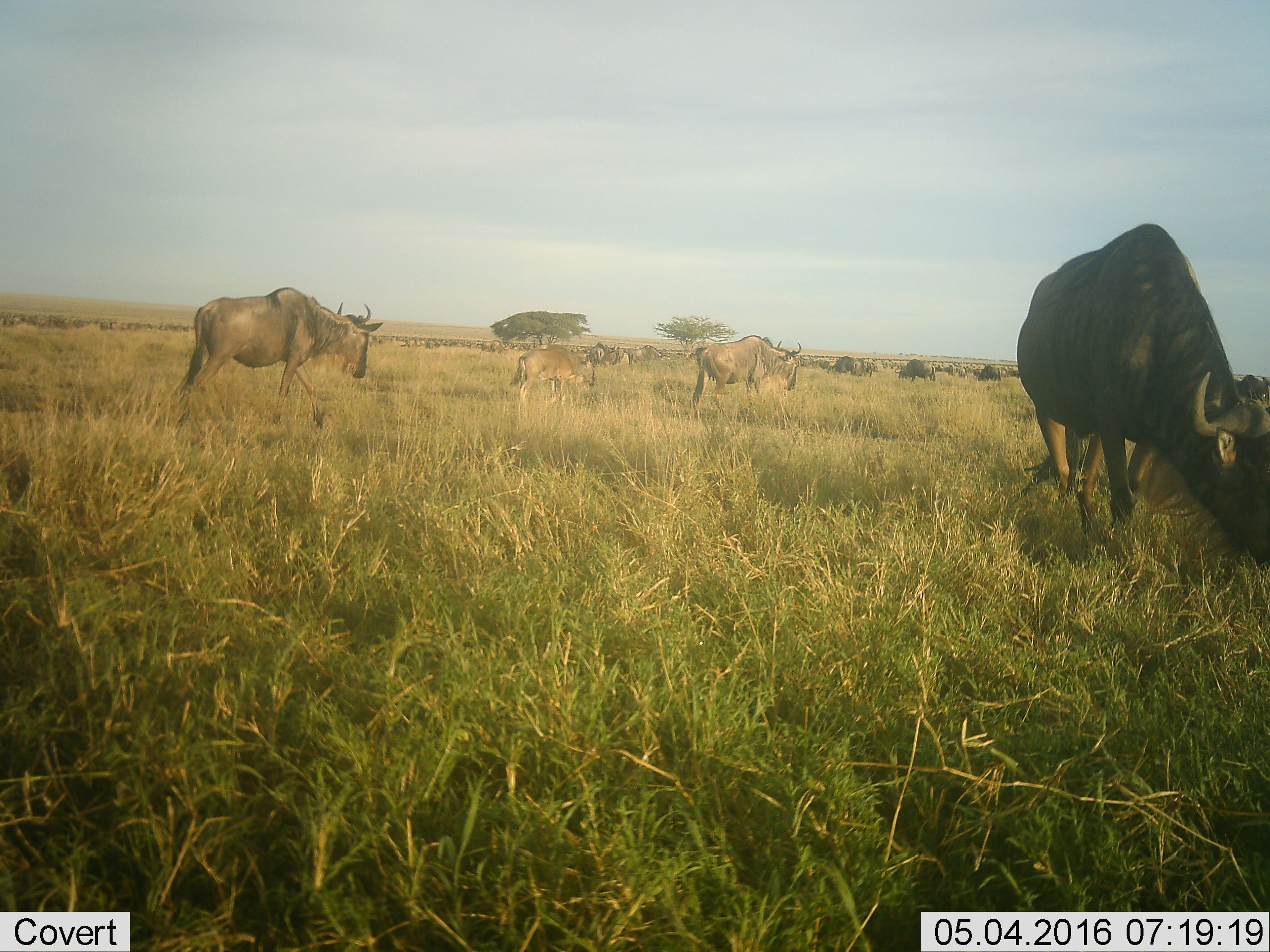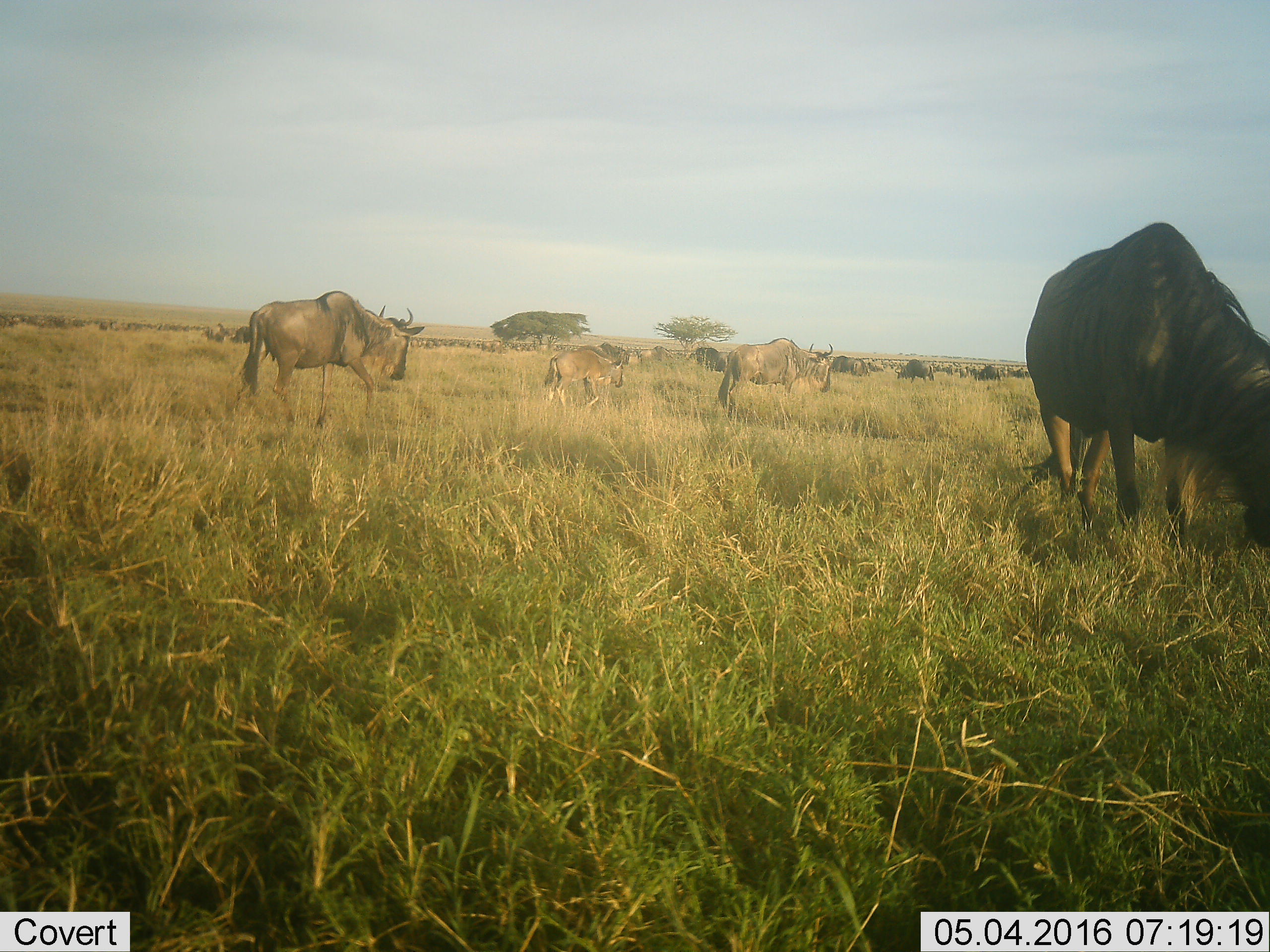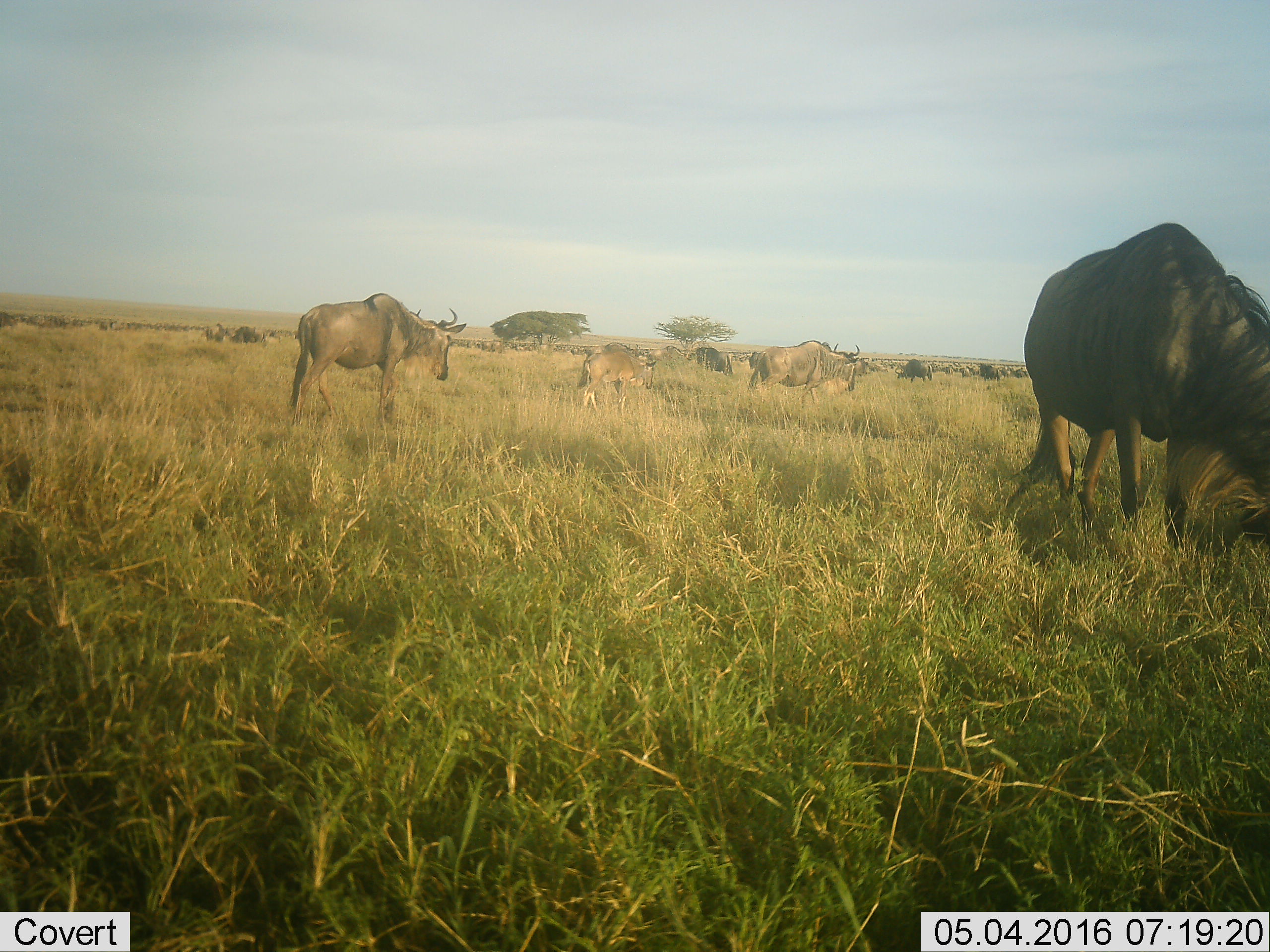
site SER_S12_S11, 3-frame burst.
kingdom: Animalia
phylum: Chordata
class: Mammalia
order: Artiodactyla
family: Bovidae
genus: Connochaetes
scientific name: Connochaetes taurinus taurinus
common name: blue wildebeest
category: wildebeestblue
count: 11-50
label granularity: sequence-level